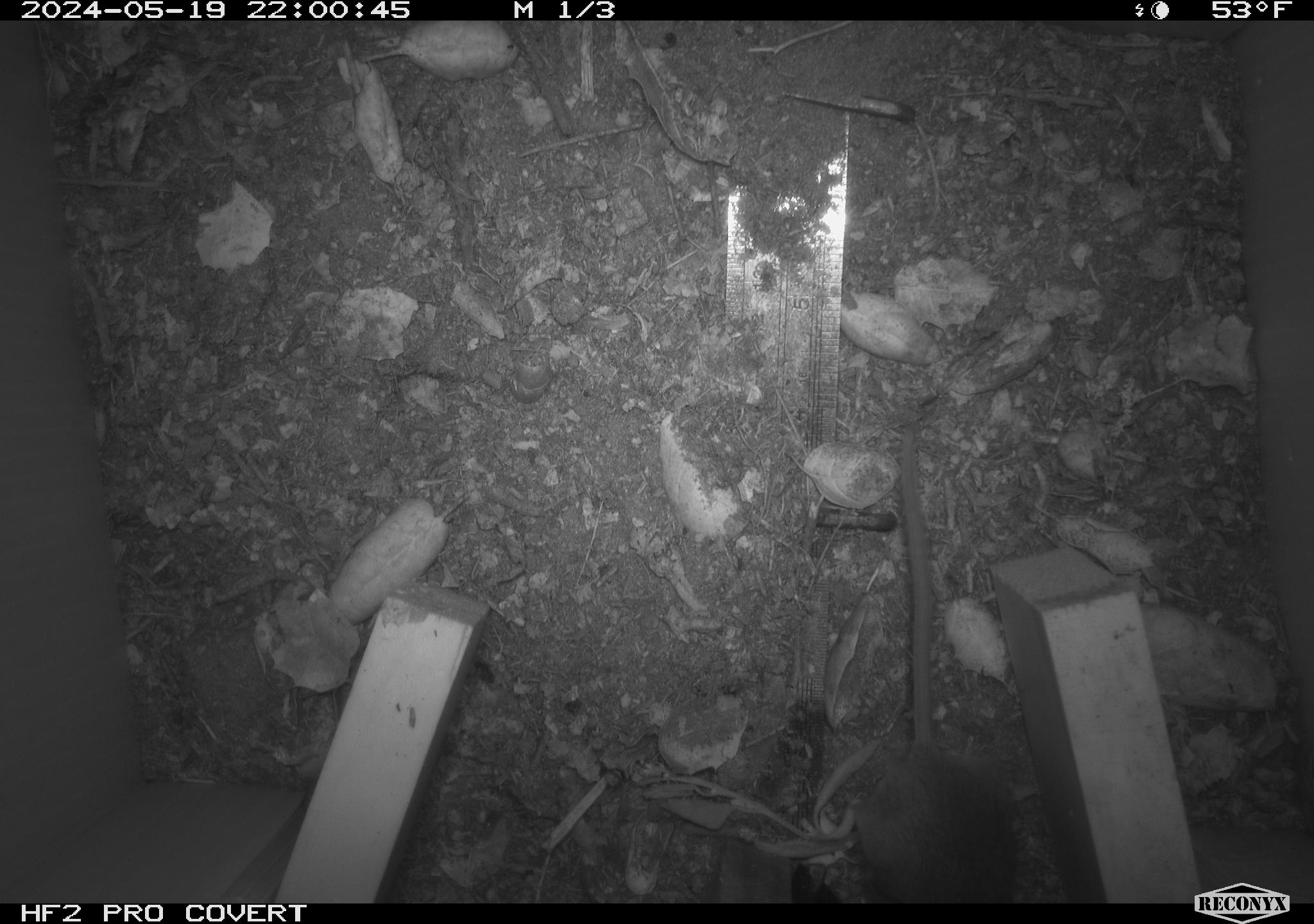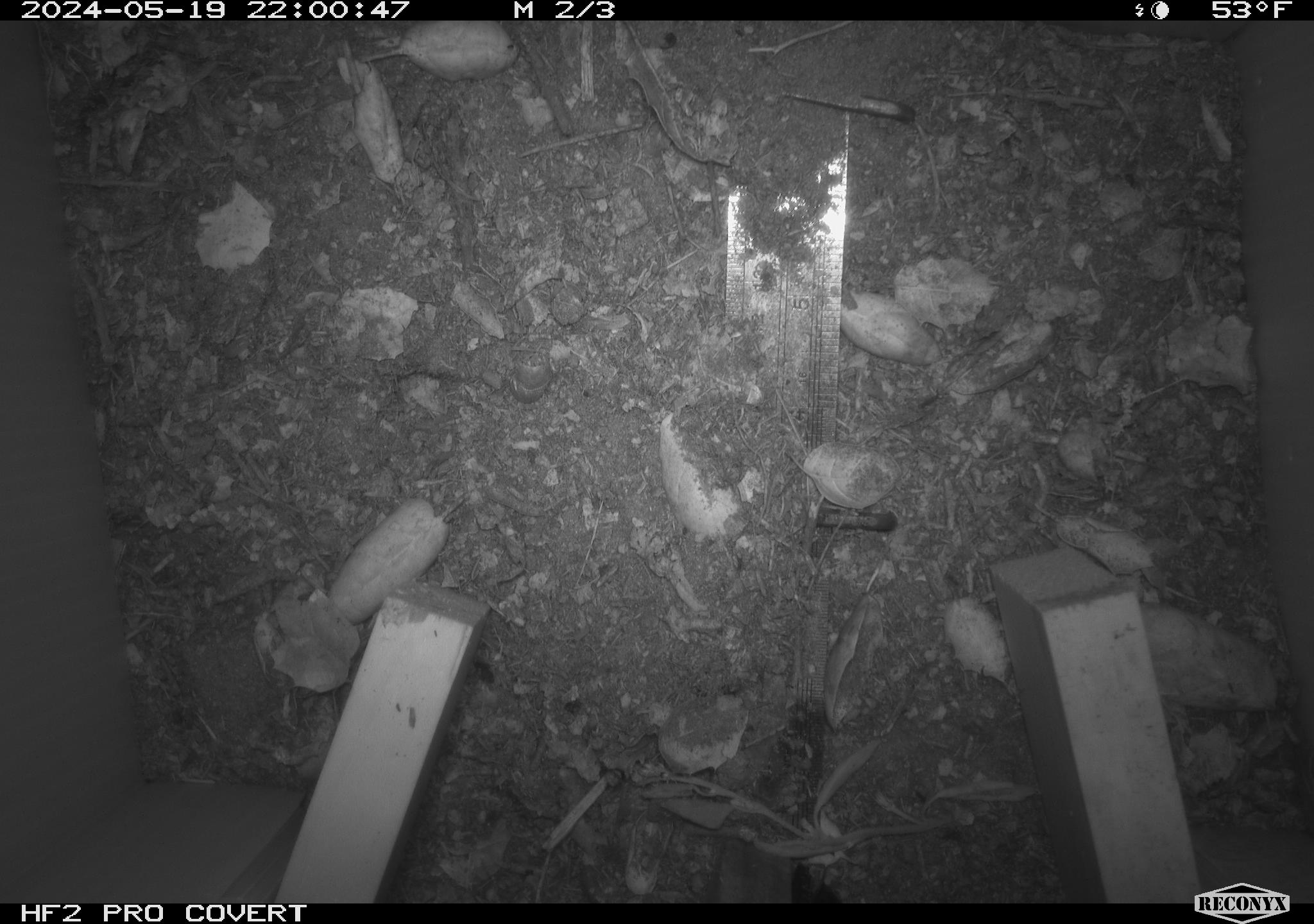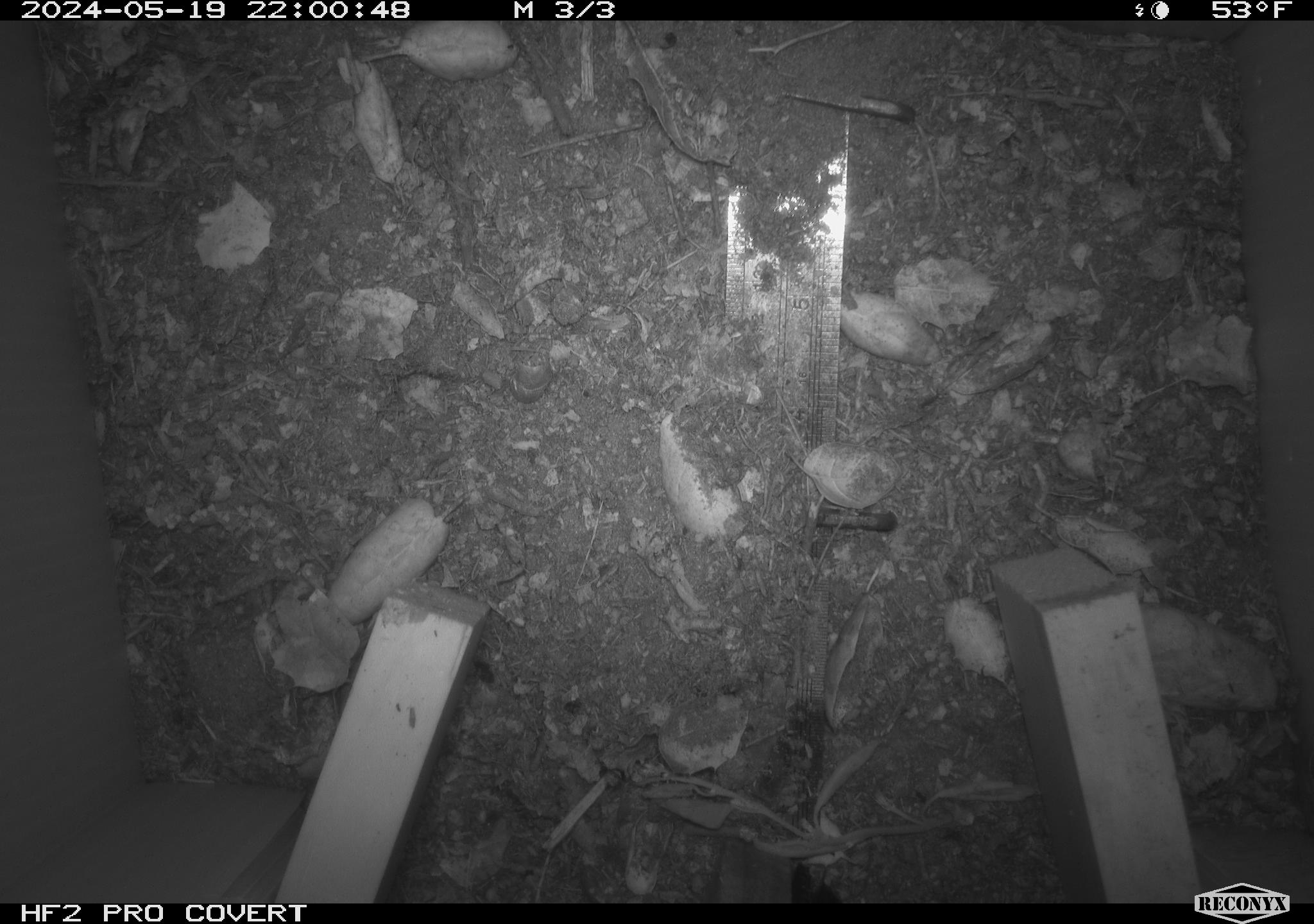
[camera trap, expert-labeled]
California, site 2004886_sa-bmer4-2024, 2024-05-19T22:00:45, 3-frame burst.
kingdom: Animalia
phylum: Chordata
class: Mammalia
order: Rodentia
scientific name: Rodentia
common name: mouse species